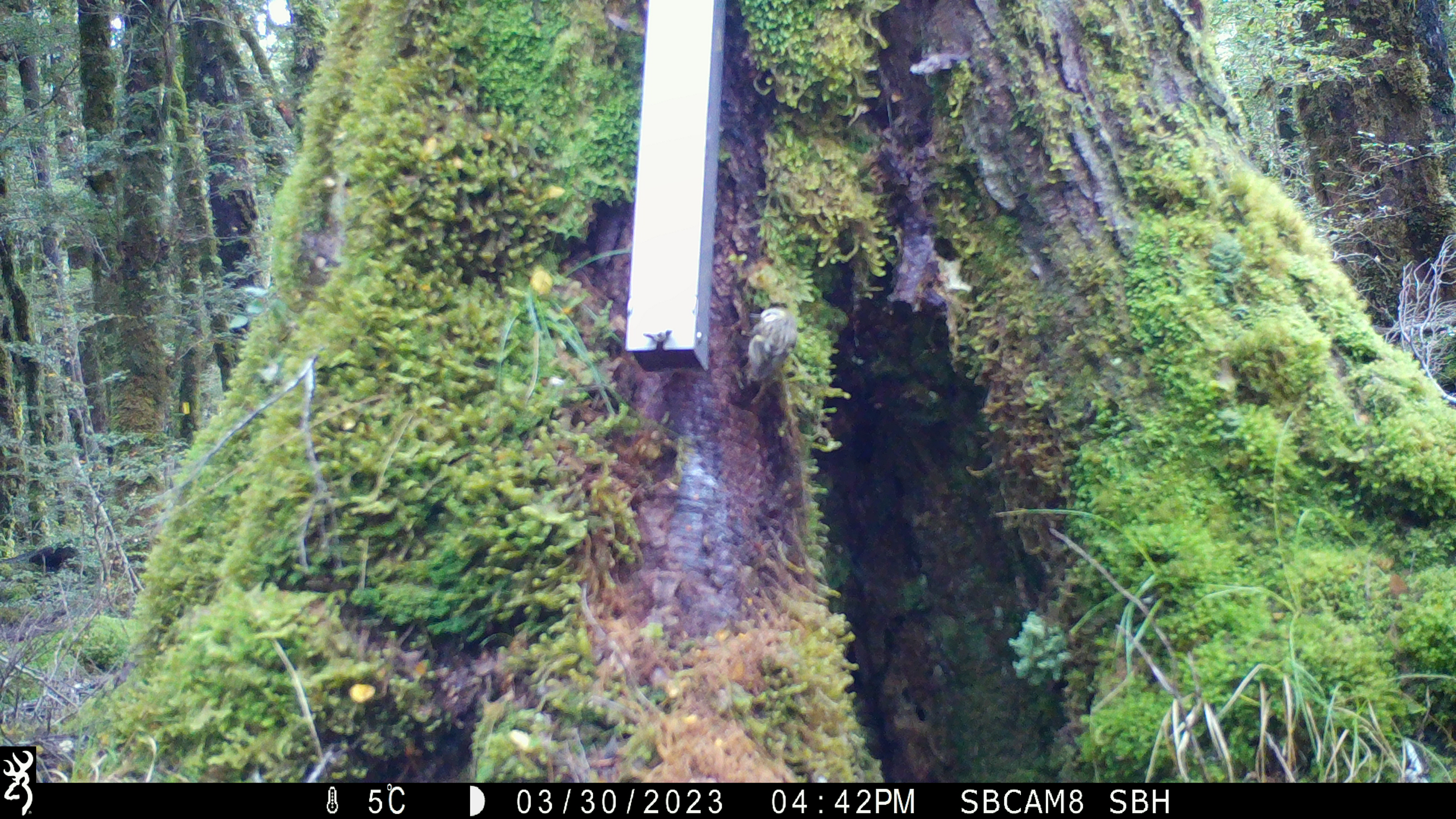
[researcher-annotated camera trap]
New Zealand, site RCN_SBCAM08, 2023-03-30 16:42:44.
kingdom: Animalia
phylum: Chordata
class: Aves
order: Passeriformes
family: Acanthisittidae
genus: Acanthisitta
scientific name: Acanthisitta chloris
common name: rifleman